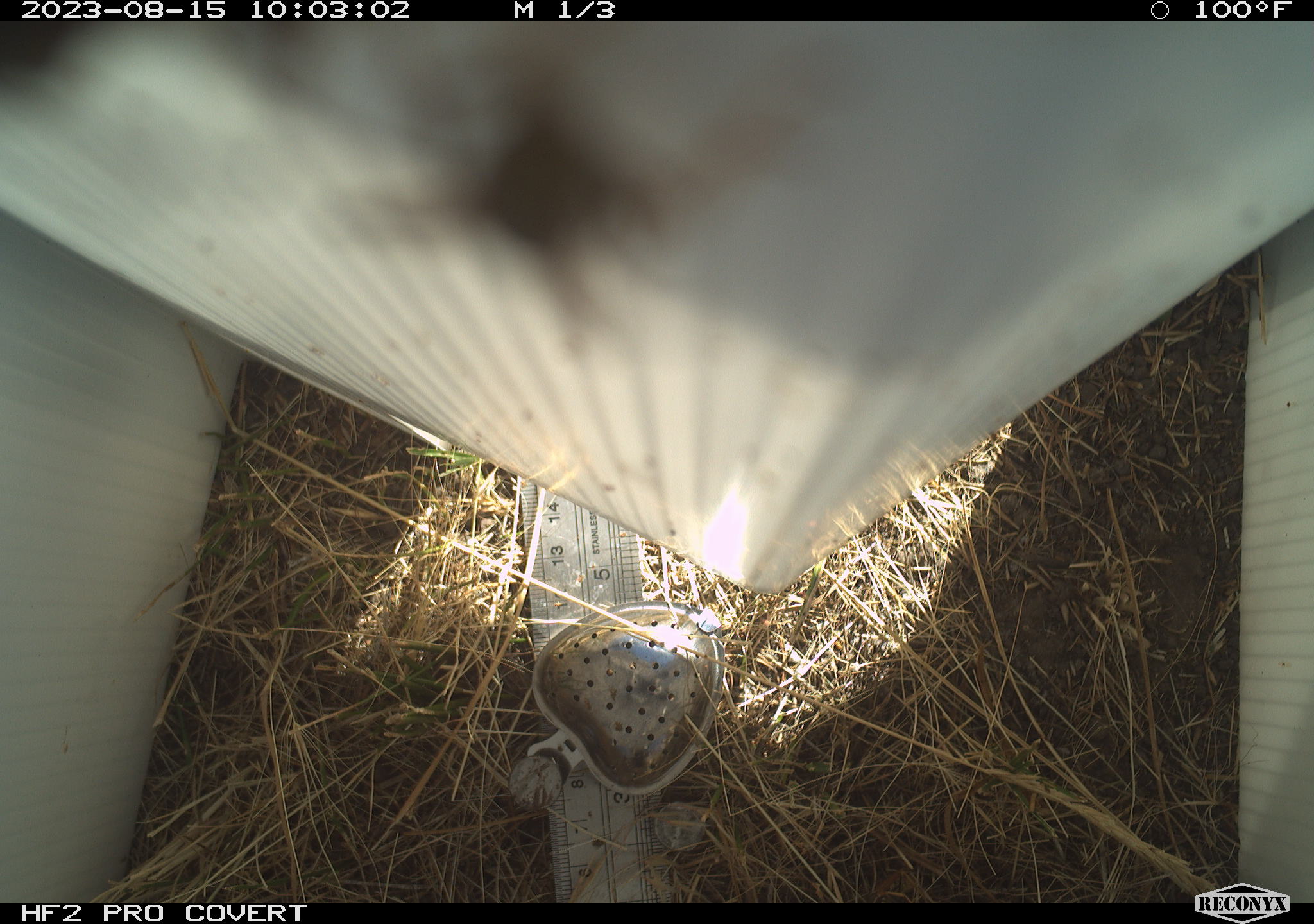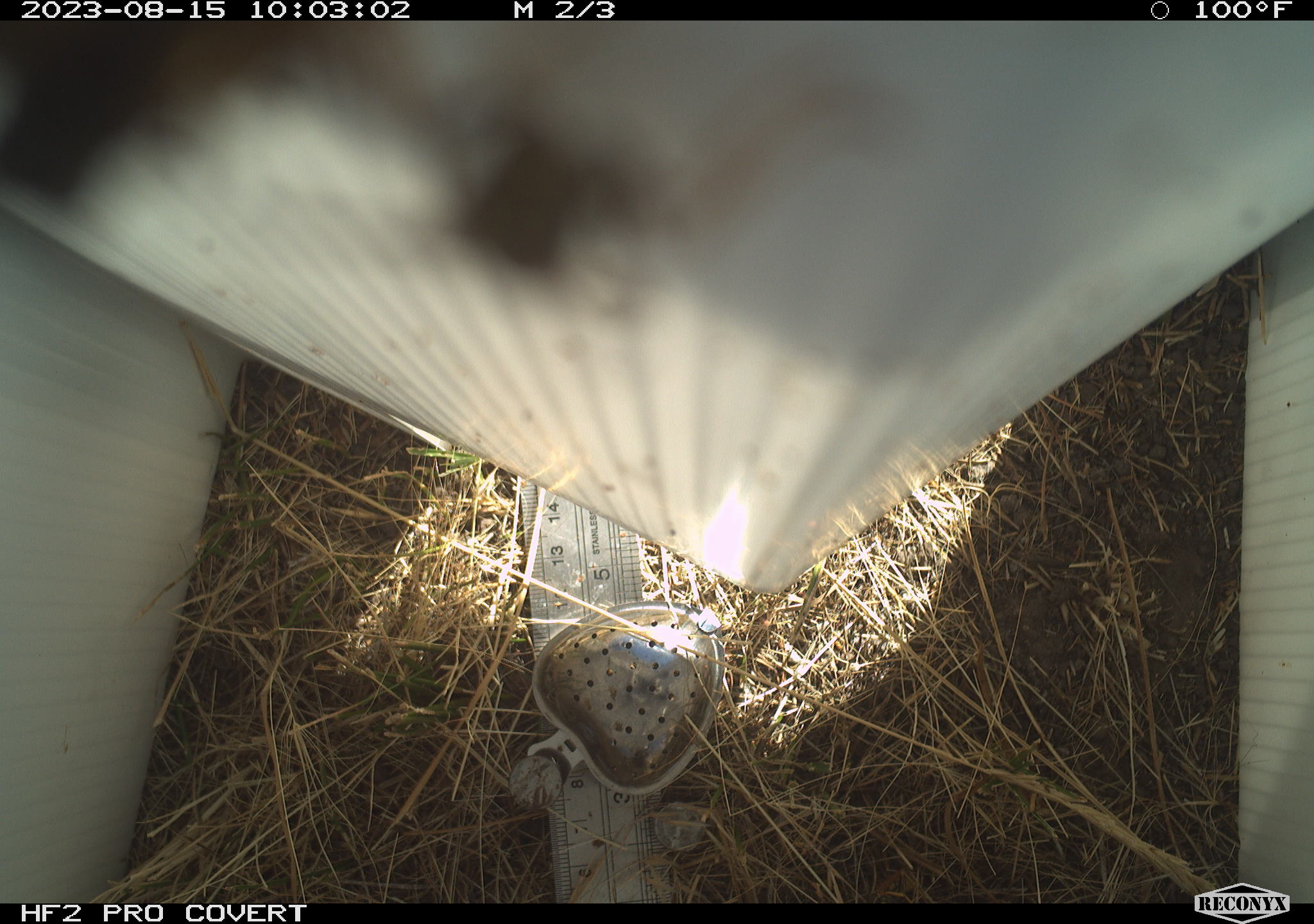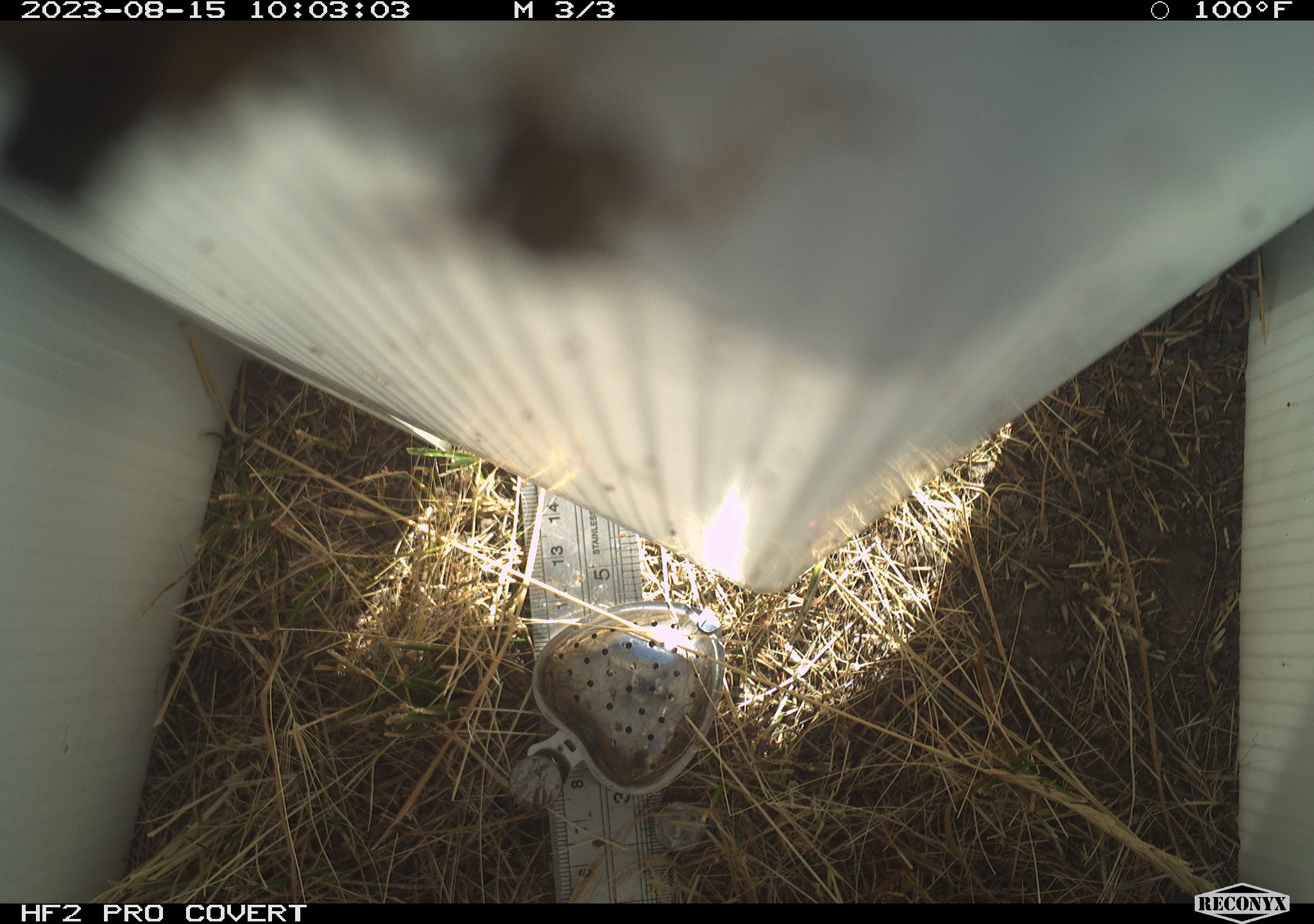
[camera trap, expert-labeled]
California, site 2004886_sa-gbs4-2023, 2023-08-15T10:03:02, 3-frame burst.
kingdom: Animalia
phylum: Arthropoda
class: Insecta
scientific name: Insecta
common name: insect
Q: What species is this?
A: Insect (Insecta).